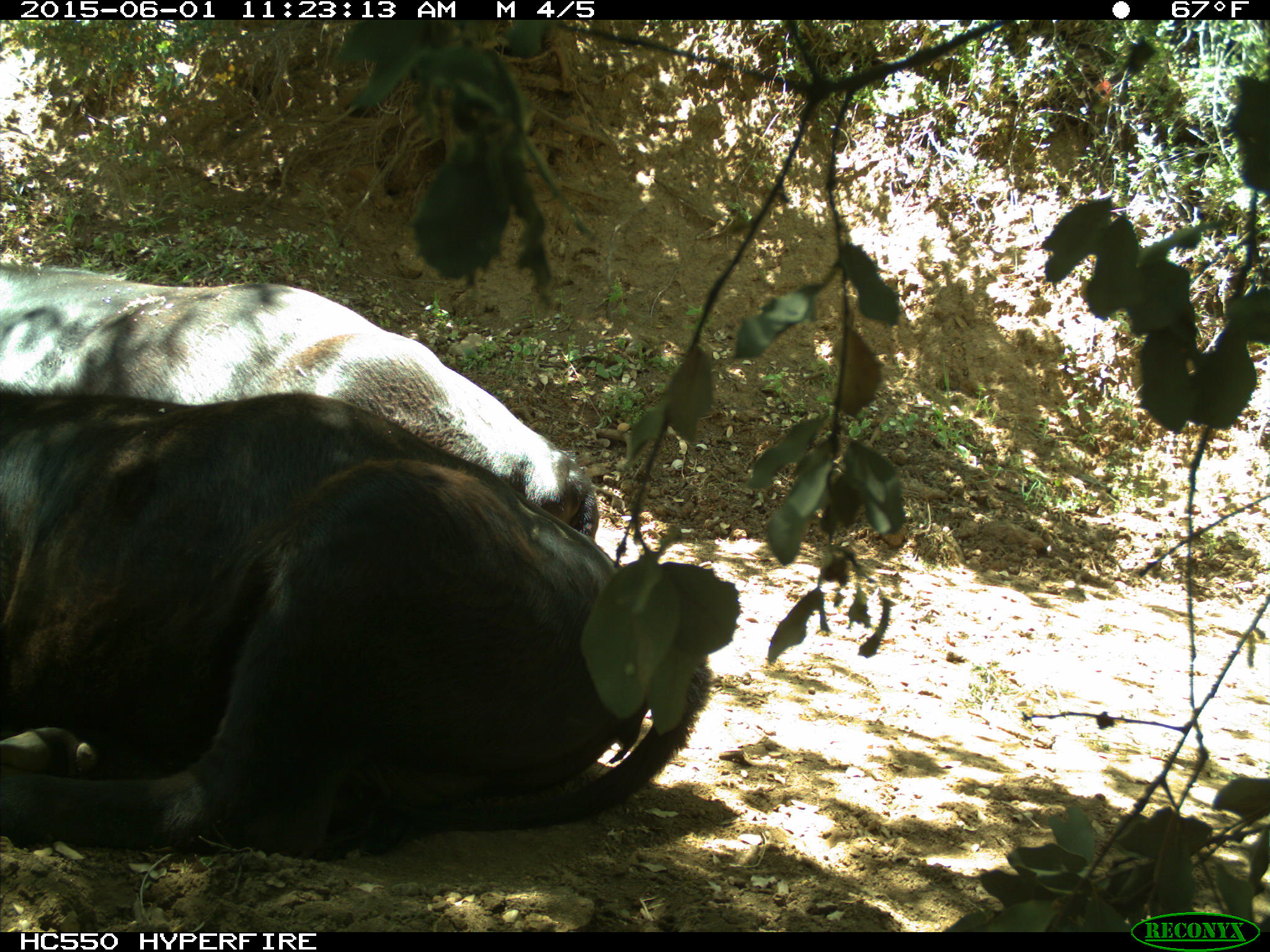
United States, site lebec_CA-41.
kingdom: Animalia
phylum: Chordata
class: Mammalia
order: Artiodactyla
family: Bovidae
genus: Bos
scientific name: Bos taurus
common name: domestic cow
Bos taurus (domestic cow).